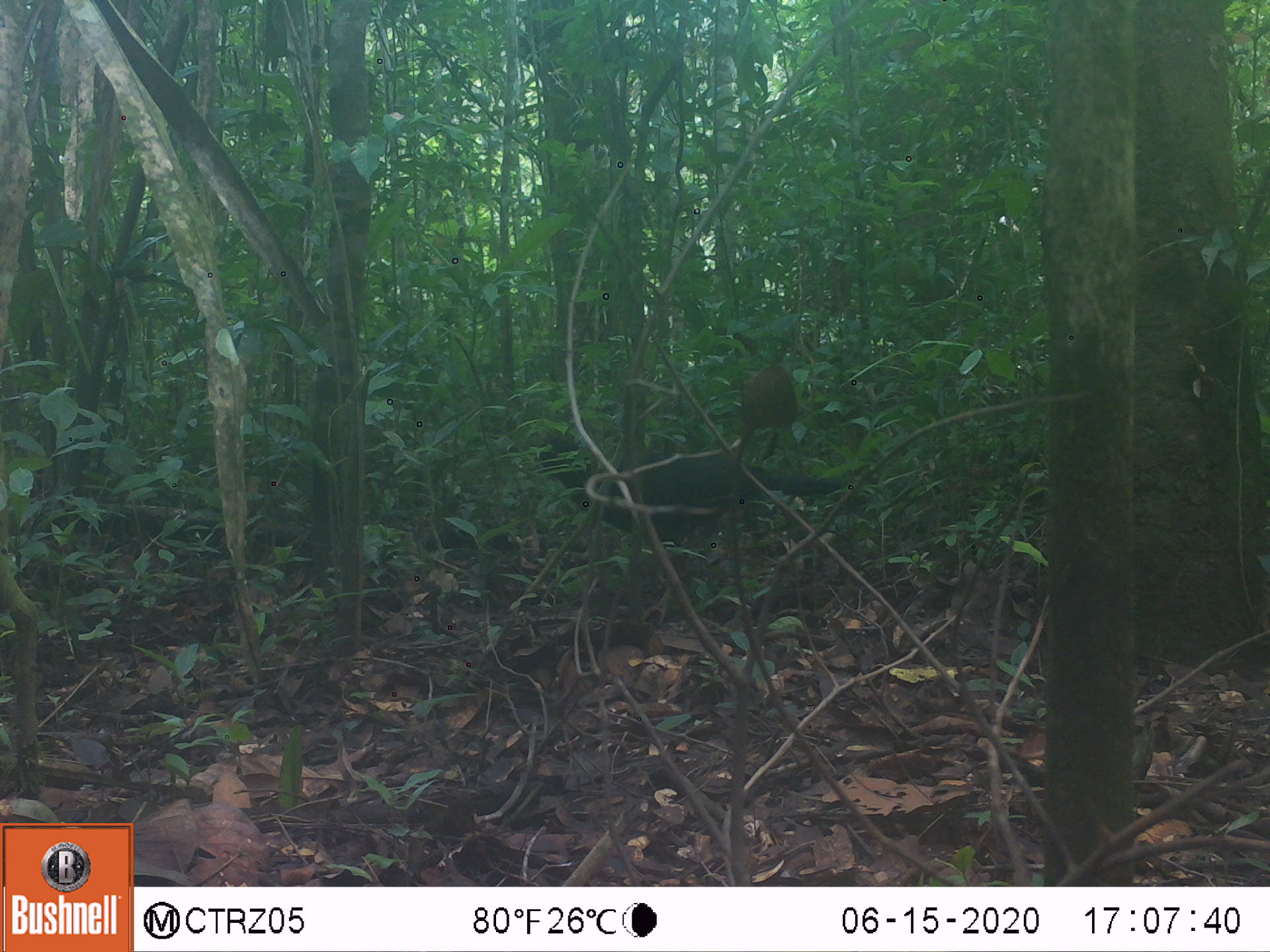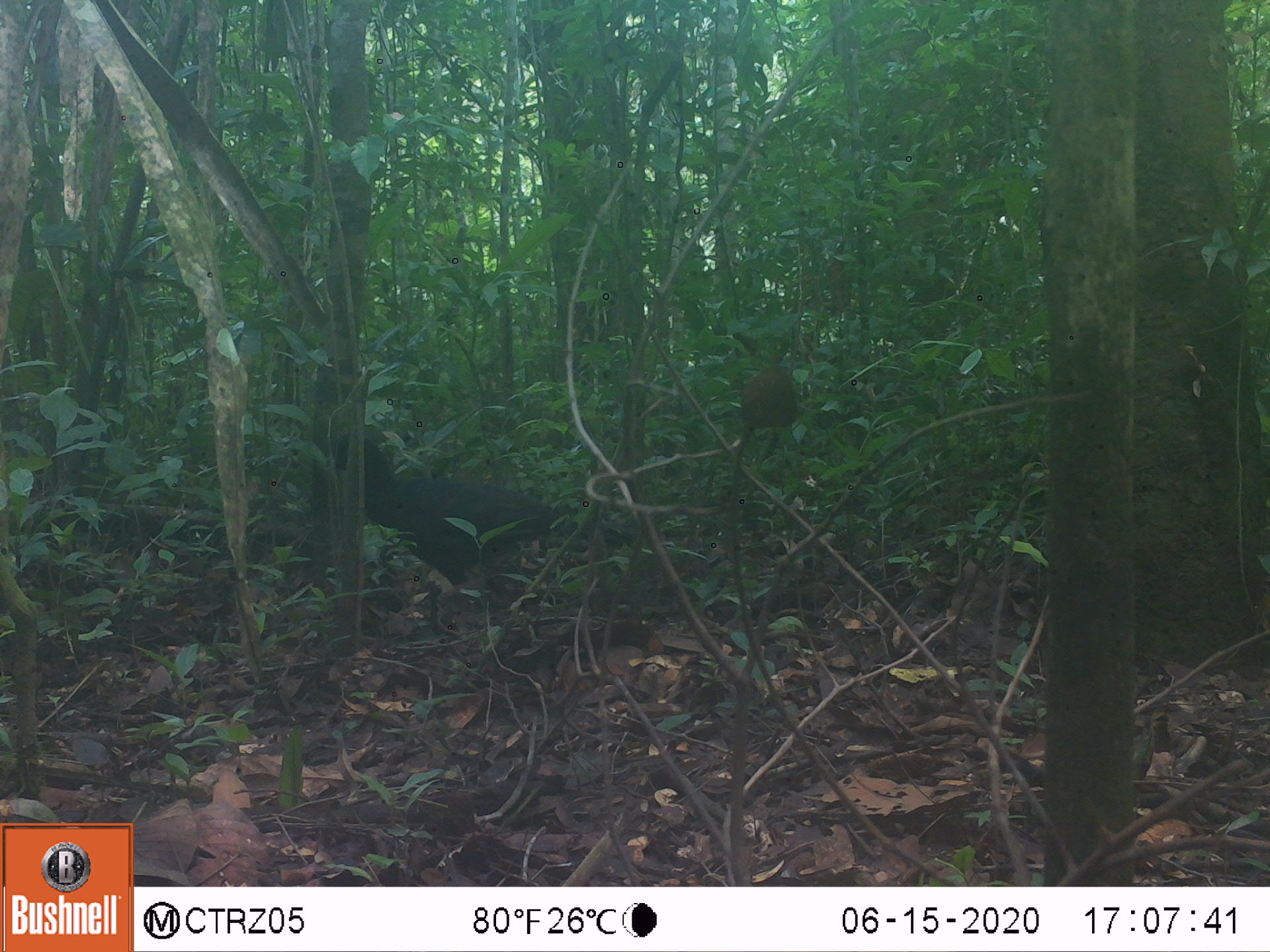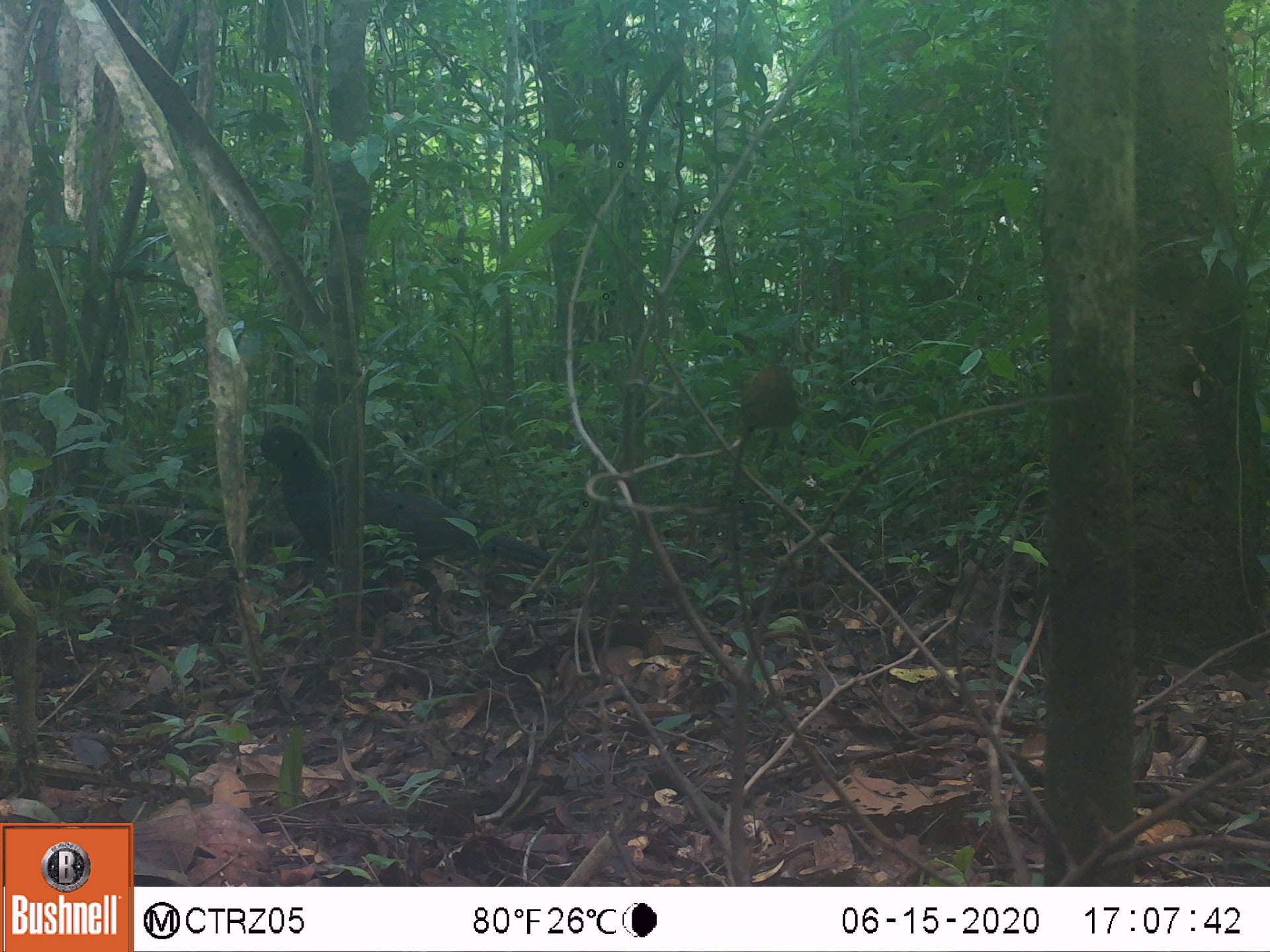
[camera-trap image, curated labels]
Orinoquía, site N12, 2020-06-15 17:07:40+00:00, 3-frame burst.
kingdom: Animalia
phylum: Chordata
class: Aves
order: Galliformes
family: Cracidae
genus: Mitu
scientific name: Mitu salvini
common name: salvin's currasow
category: salvins curassow